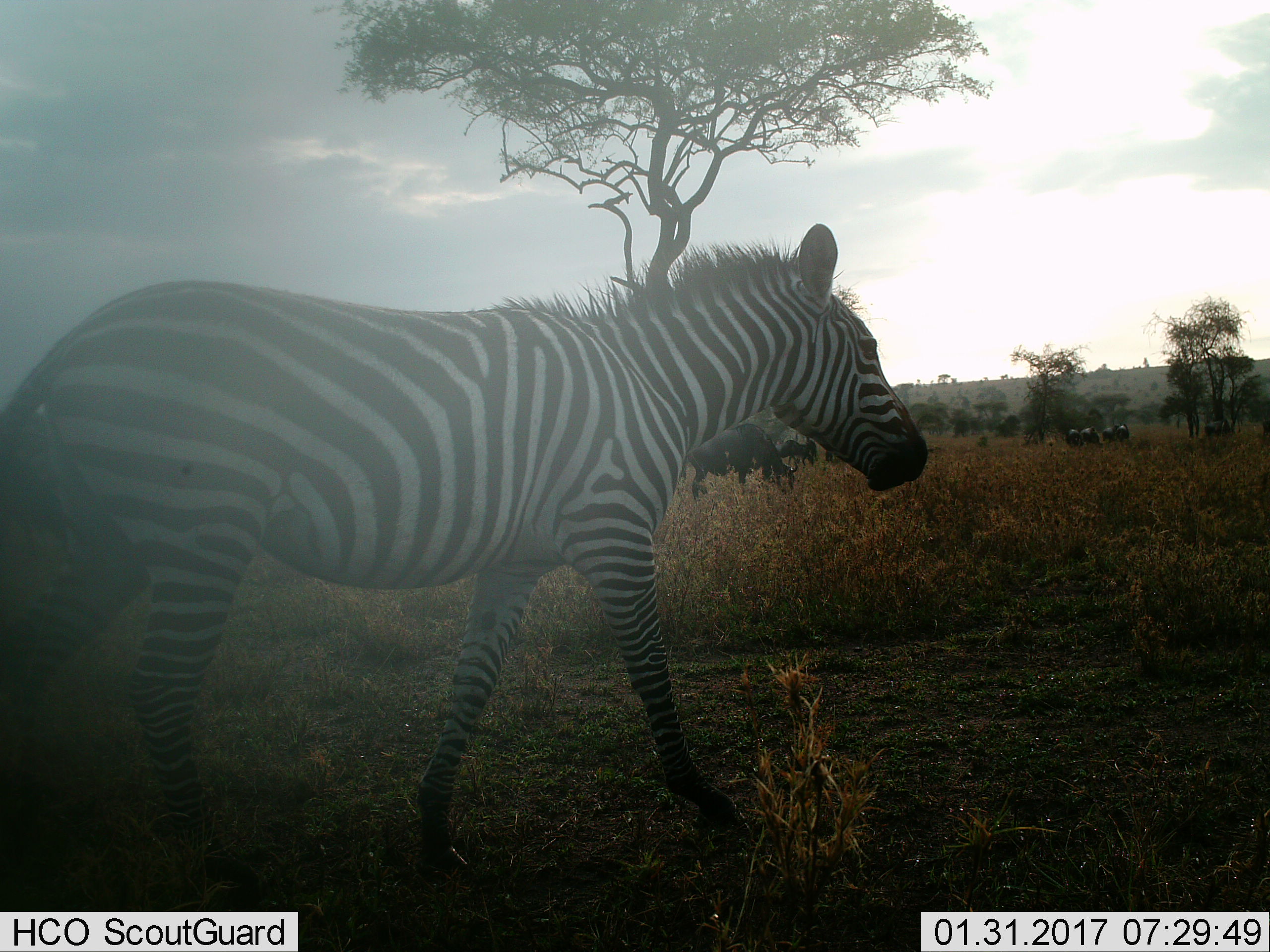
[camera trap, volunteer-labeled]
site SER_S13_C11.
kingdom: Animalia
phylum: Chordata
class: Mammalia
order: Artiodactyla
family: Bovidae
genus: Connochaetes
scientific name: Connochaetes taurinus taurinus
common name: blue wildebeest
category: wildebeestblue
Wildebeestblue (blue wildebeest) (Connochaetes taurinus taurinus), count 8. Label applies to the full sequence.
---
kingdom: Animalia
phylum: Chordata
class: Mammalia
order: Perissodactyla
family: Equidae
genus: Equus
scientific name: Equus quagga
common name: plains zebra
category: zebraplains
Zebraplains (plains zebra) (Equus quagga), count 1. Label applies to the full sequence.